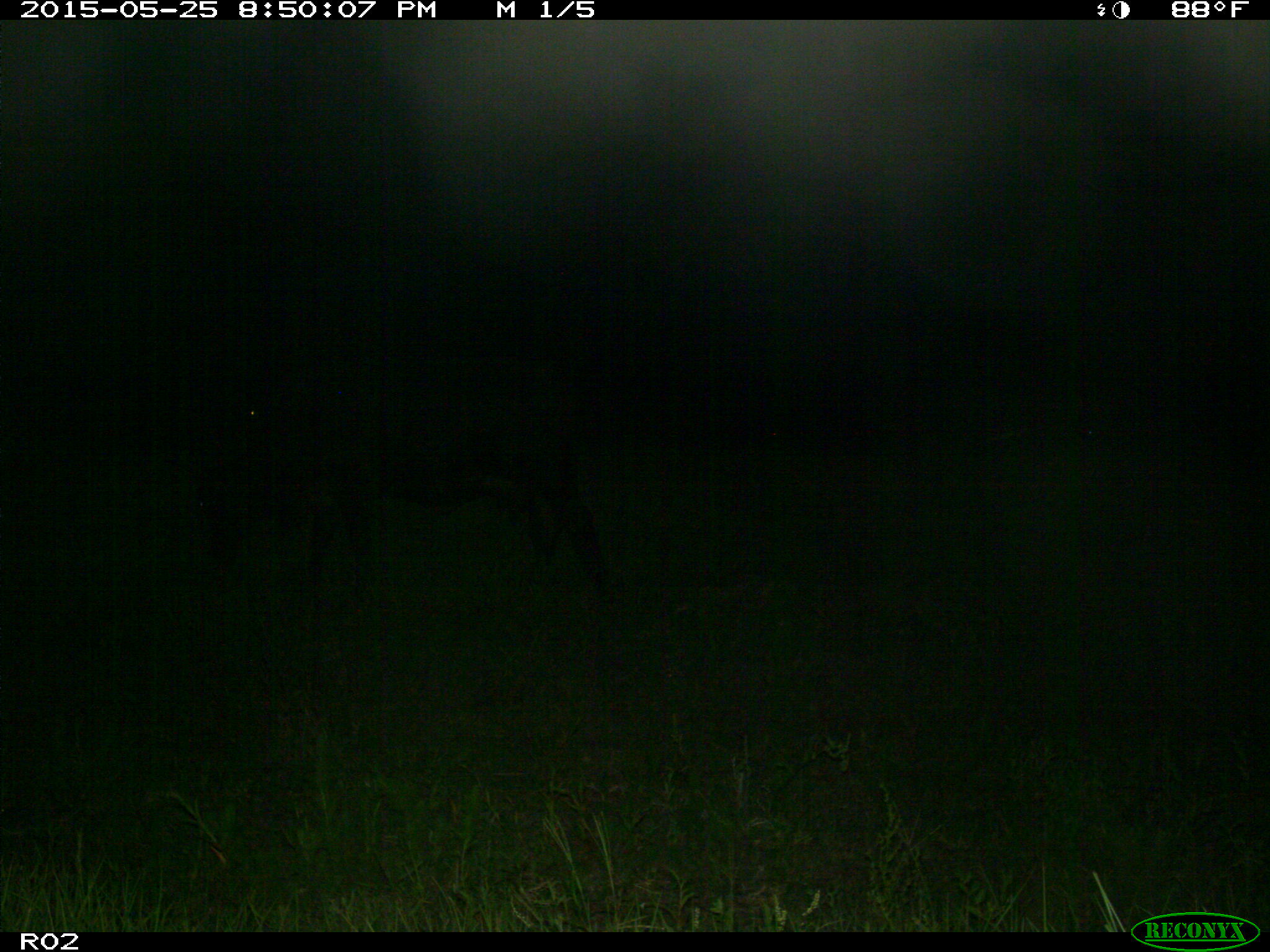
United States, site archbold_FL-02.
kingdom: Animalia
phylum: Chordata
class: Mammalia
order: Artiodactyla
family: Bovidae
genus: Bos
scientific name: Bos taurus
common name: domestic cow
Bos taurus (domestic cow).